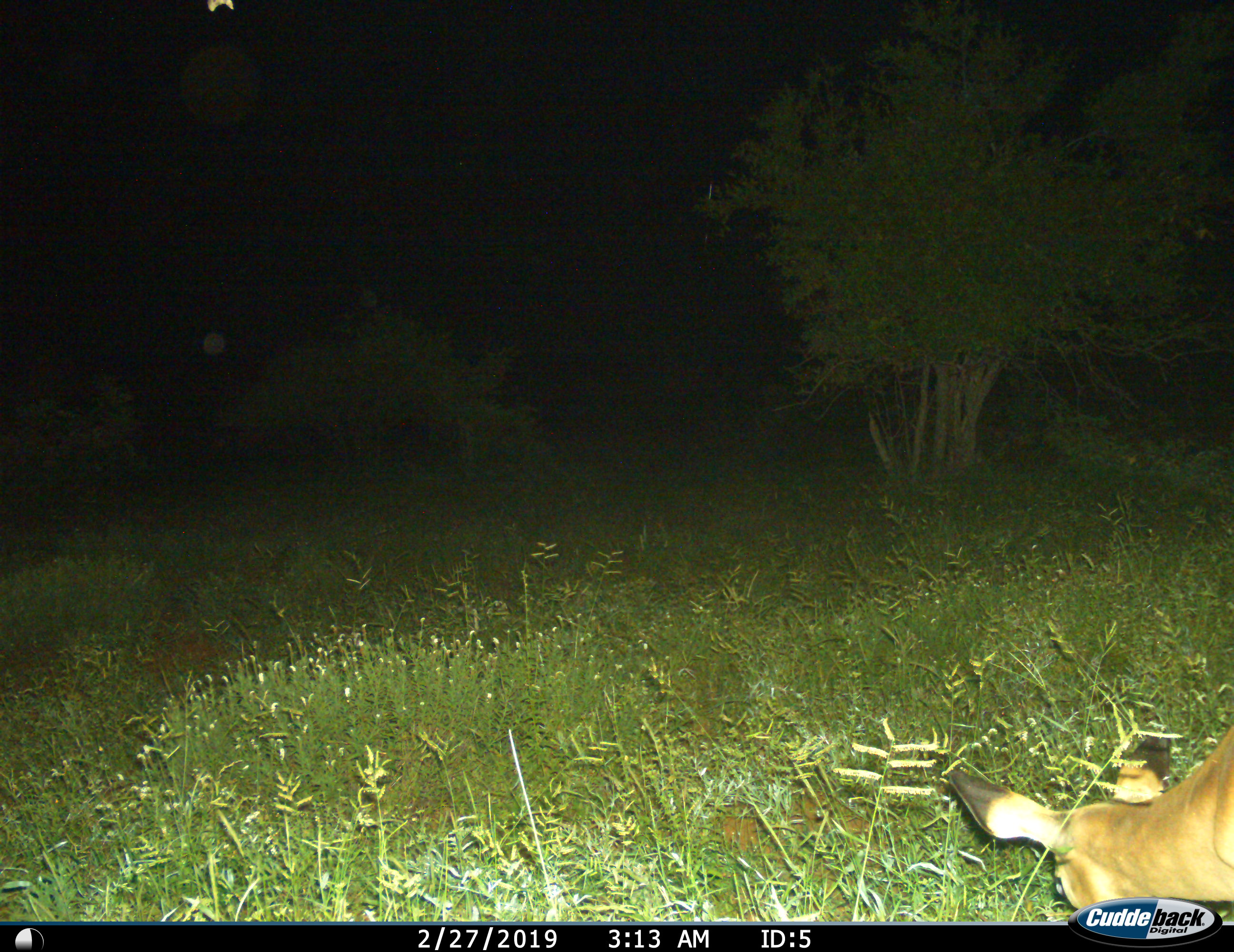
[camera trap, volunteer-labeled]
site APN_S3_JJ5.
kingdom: Animalia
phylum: Chordata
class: Mammalia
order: Artiodactyla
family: Bovidae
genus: Aepyceros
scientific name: Aepyceros melampus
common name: impala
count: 1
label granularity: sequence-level